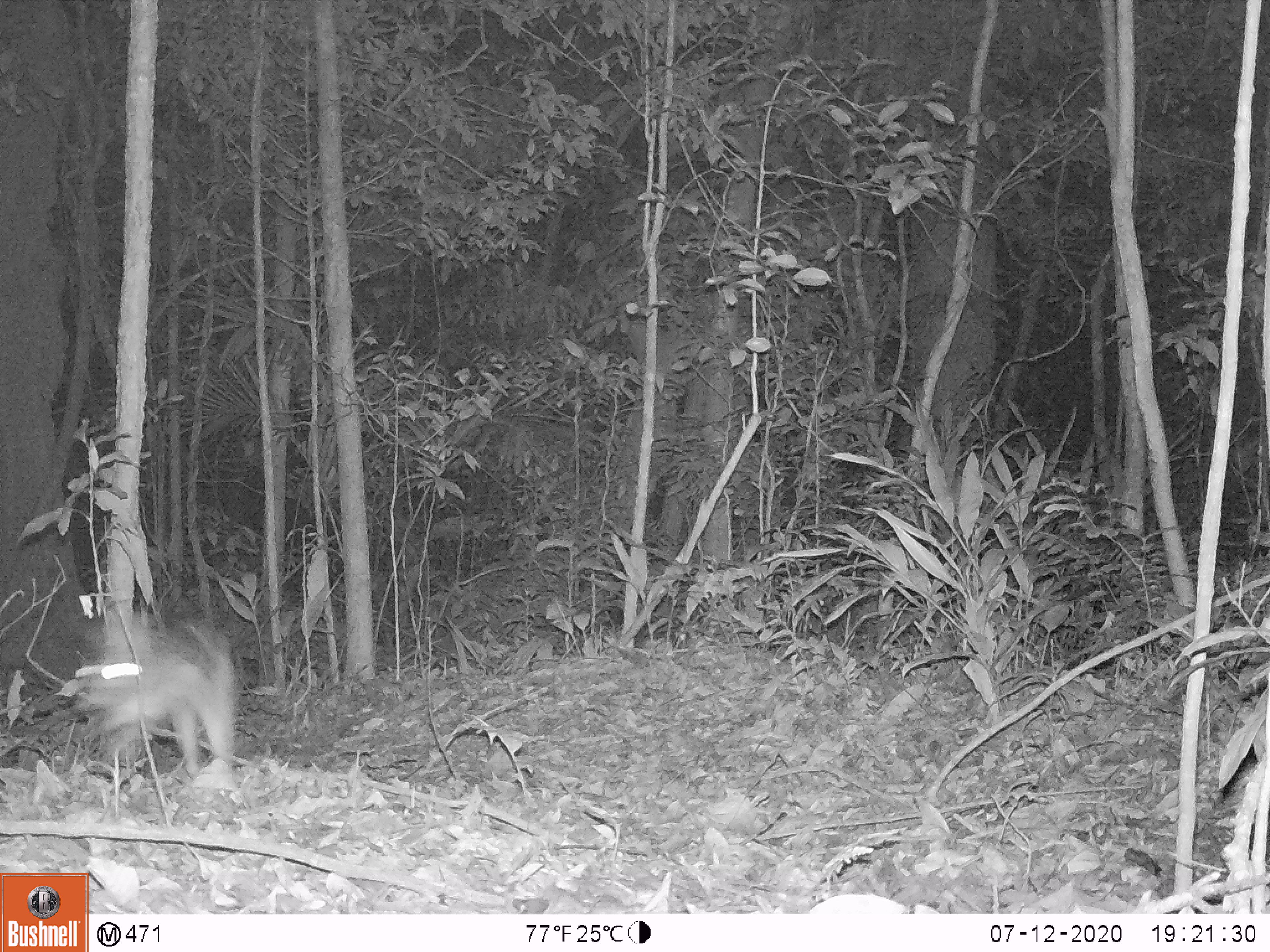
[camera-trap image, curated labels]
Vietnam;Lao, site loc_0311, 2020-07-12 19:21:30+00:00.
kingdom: Animalia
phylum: Chordata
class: Mammalia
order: Lagomorpha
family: Leporidae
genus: Nesolagus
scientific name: Nesolagus timminsi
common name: annamite striped rabbit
Annamite striped rabbit (Nesolagus timminsi). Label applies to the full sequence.